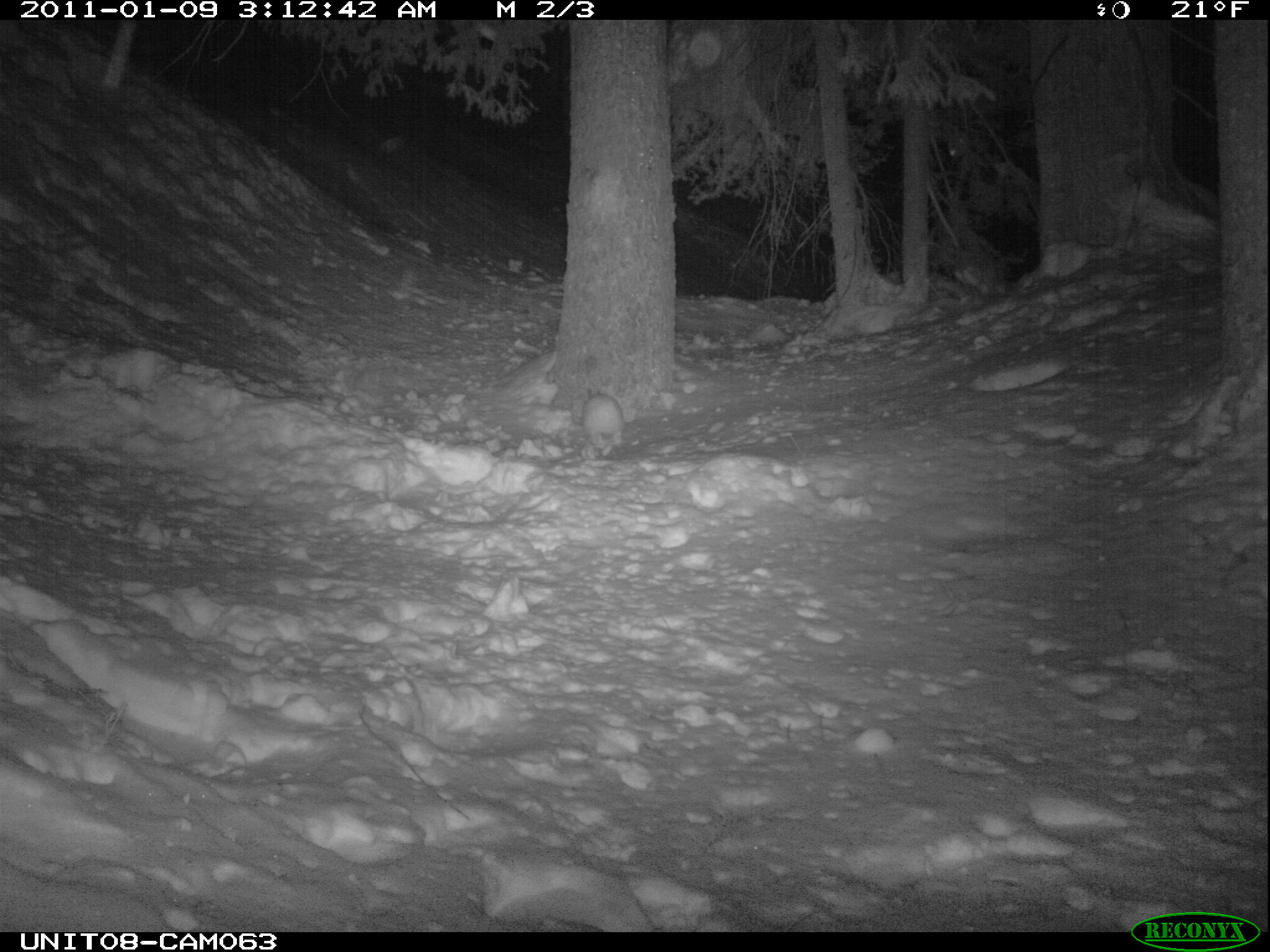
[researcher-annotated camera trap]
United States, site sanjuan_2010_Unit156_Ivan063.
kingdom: Animalia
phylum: Chordata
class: Mammalia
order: Lagomorpha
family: Leporidae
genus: Lepus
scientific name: Lepus americanus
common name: snowshoe hare